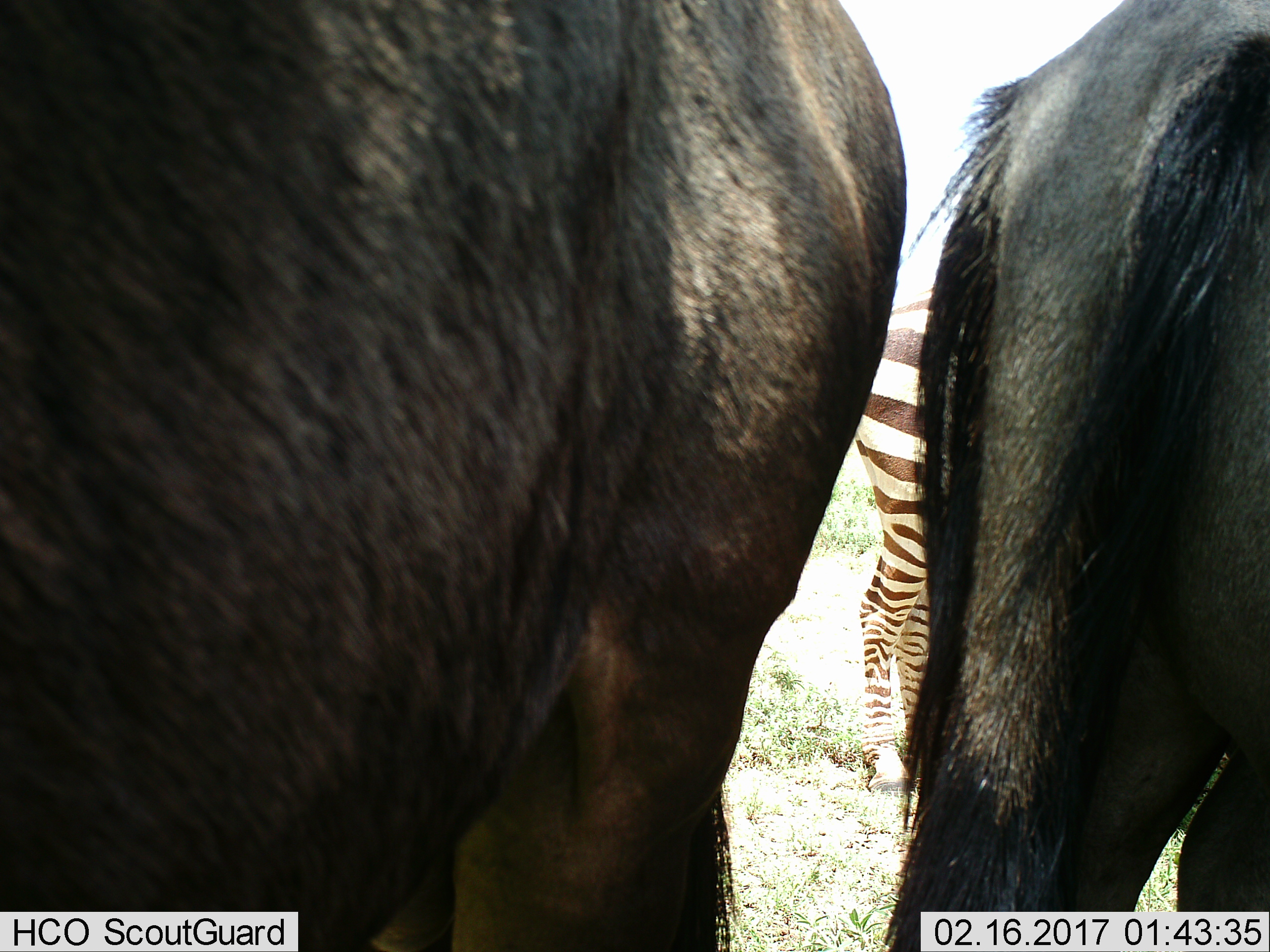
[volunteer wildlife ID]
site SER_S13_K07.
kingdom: Animalia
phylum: Chordata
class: Mammalia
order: Artiodactyla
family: Bovidae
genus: Connochaetes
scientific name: Connochaetes taurinus taurinus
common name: blue wildebeest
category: wildebeestblue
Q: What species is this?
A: Wildebeestblue (blue wildebeest) (Connochaetes taurinus taurinus).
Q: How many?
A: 2.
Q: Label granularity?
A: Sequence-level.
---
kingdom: Animalia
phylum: Chordata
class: Mammalia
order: Perissodactyla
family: Equidae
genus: Equus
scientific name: Equus quagga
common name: plains zebra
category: zebraplains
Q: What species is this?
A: Zebraplains (plains zebra) (Equus quagga).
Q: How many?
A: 1.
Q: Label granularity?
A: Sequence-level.